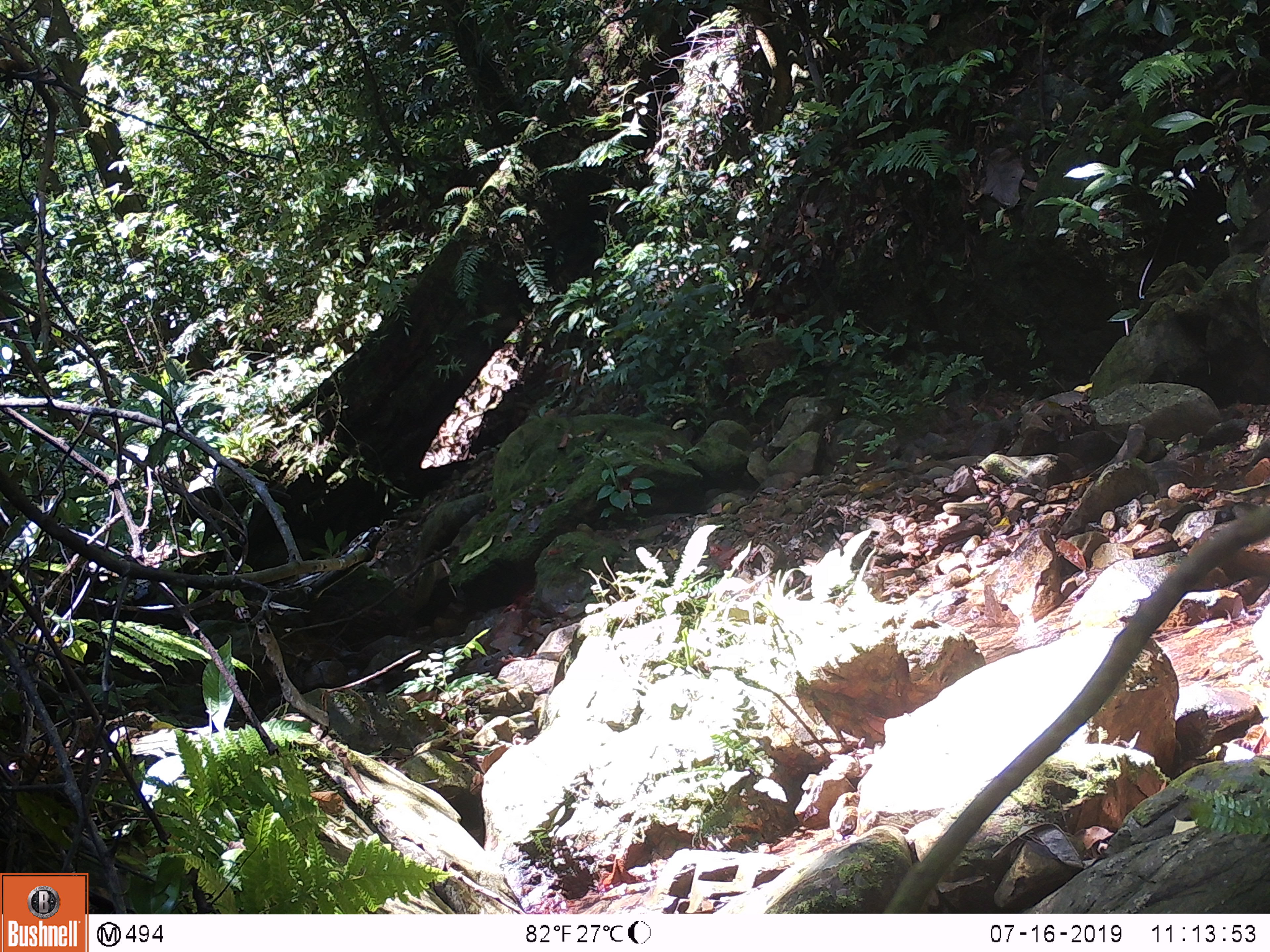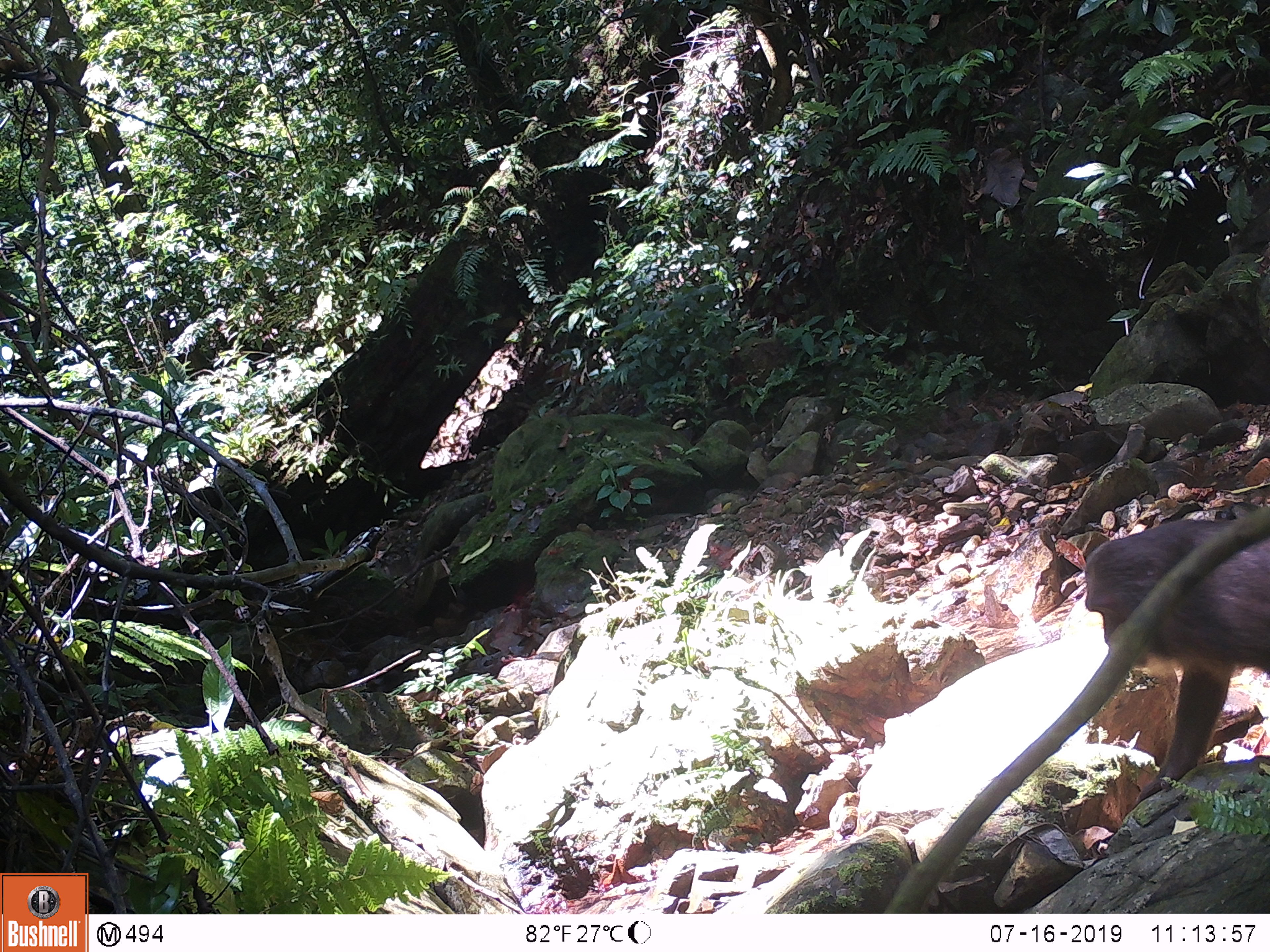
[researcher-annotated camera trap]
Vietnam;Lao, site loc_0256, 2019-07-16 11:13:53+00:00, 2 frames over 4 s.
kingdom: Animalia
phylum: Chordata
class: Mammalia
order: Primates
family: Cercopithecidae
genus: Macaca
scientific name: Macaca arctoides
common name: stump-tailed macaque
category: stump tailed macaque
Stump tailed macaque (stump-tailed macaque) (Macaca arctoides). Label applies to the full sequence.